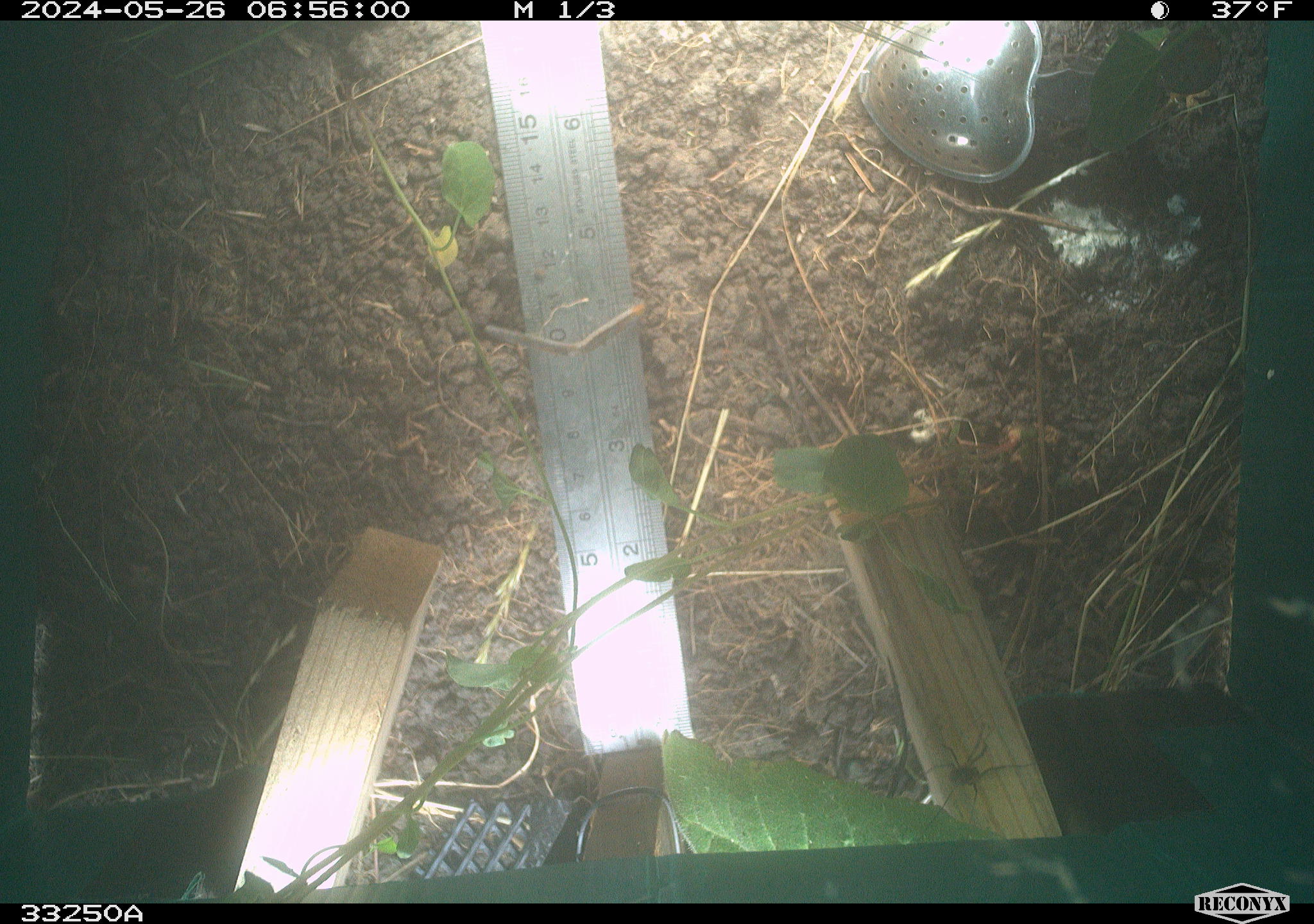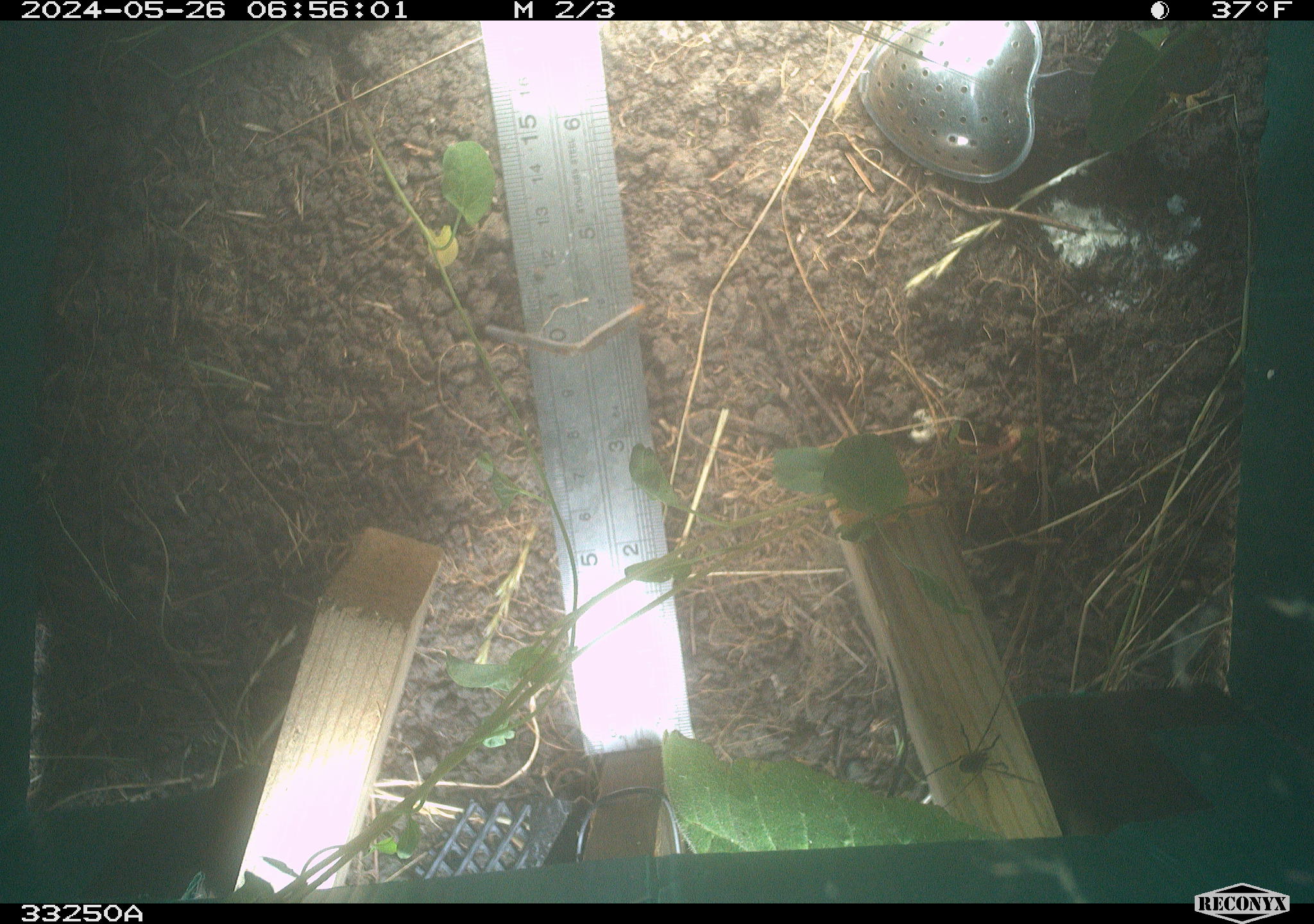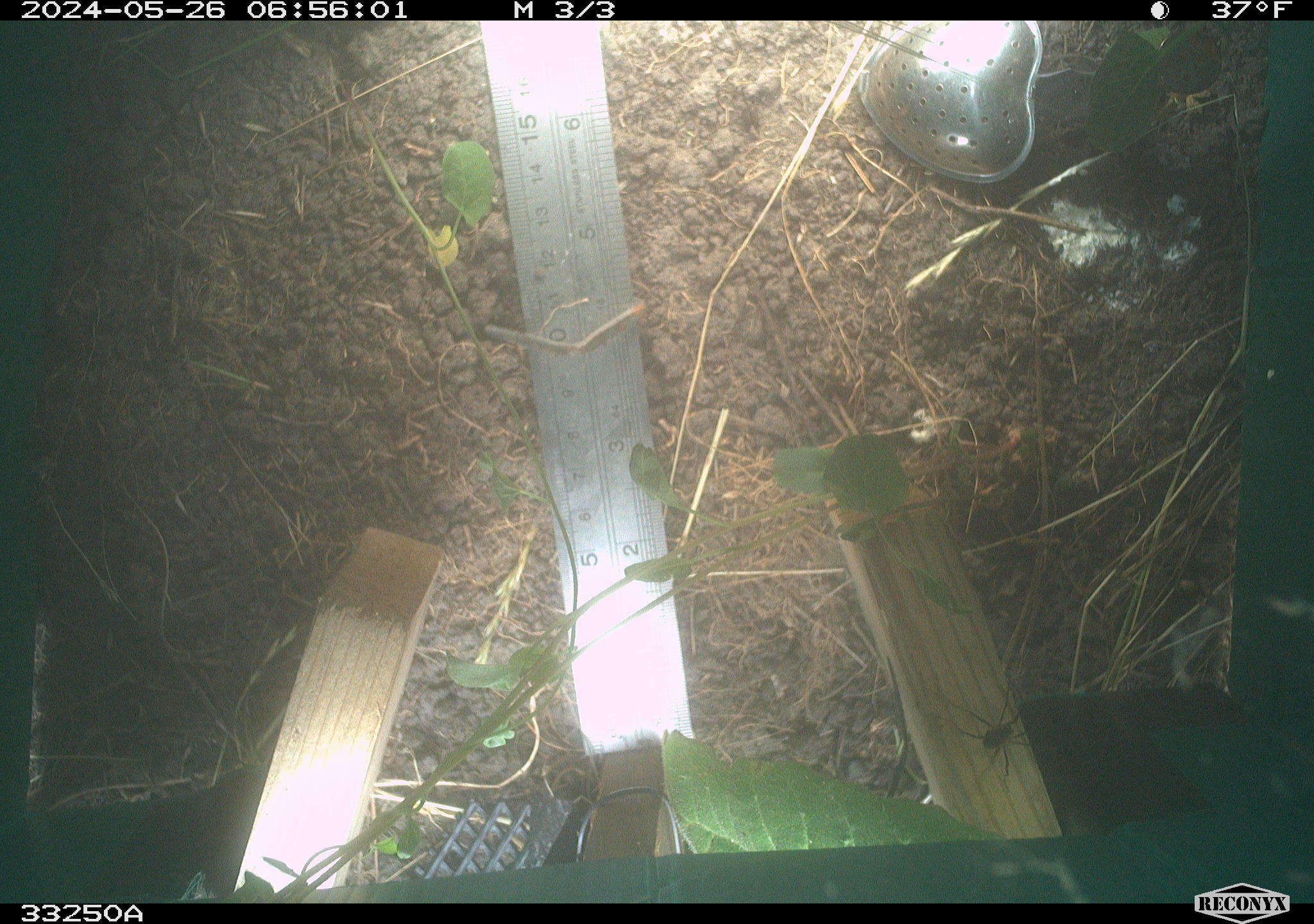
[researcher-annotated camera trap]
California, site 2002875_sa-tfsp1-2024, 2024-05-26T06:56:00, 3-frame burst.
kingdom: Animalia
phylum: Chordata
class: Mammalia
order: Rodentia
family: Cricetidae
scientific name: Arvicolinae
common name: voles, lemmings, and muskrats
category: arvicolinae subfamily